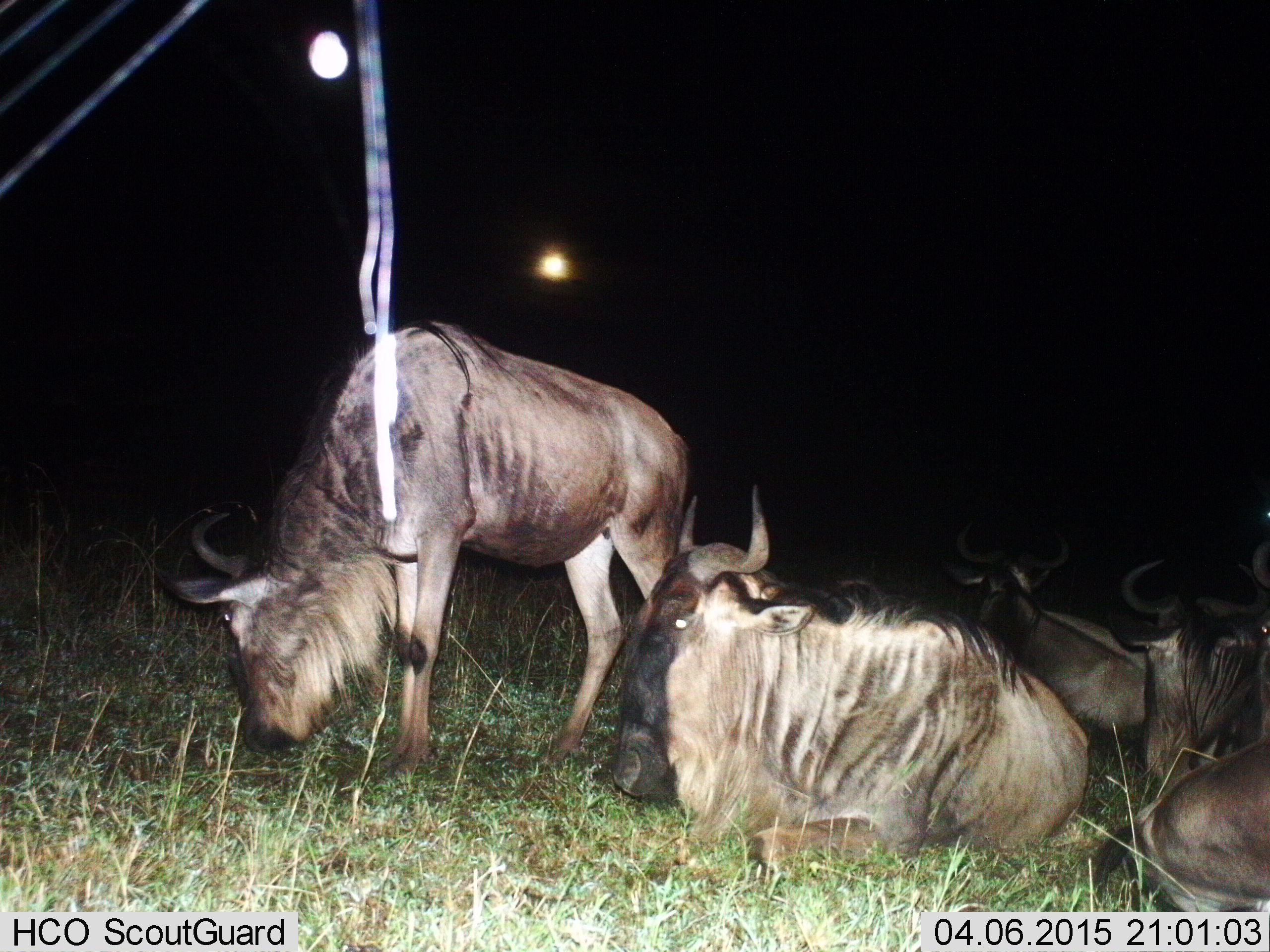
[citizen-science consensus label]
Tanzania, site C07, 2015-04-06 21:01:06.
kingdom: Animalia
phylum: Chordata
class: Mammalia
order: Artiodactyla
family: Bovidae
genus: Connochaetes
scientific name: Connochaetes taurinus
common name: blue wildebeest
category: wildebeest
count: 5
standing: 45%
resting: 91%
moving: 0%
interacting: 9%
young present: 0%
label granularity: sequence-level